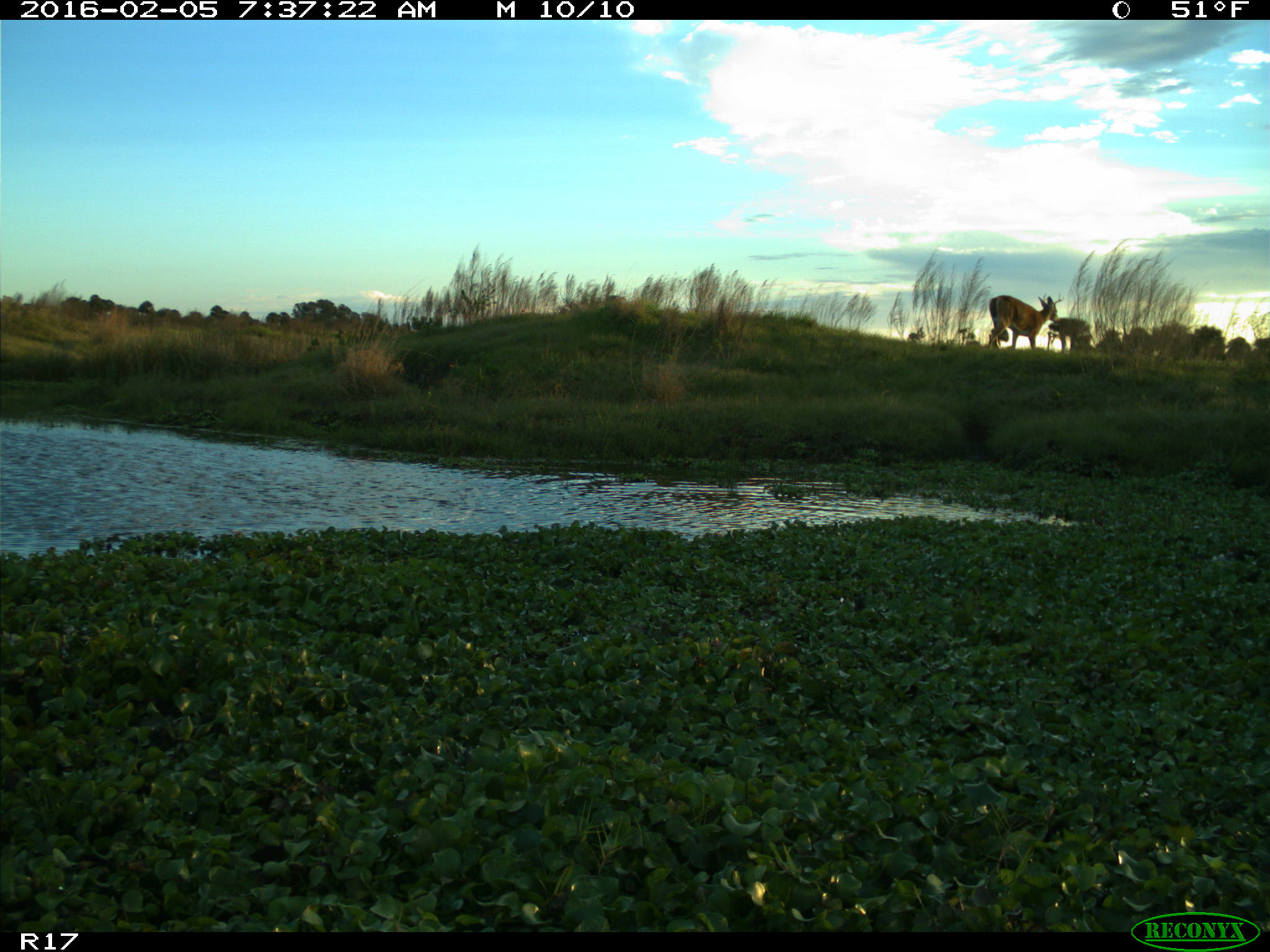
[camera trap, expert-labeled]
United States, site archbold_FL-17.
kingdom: Animalia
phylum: Chordata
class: Mammalia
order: Artiodactyla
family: Cervidae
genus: Odocoileus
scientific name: Odocoileus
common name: deer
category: unidentified deer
Unidentified deer (deer) (Odocoileus).